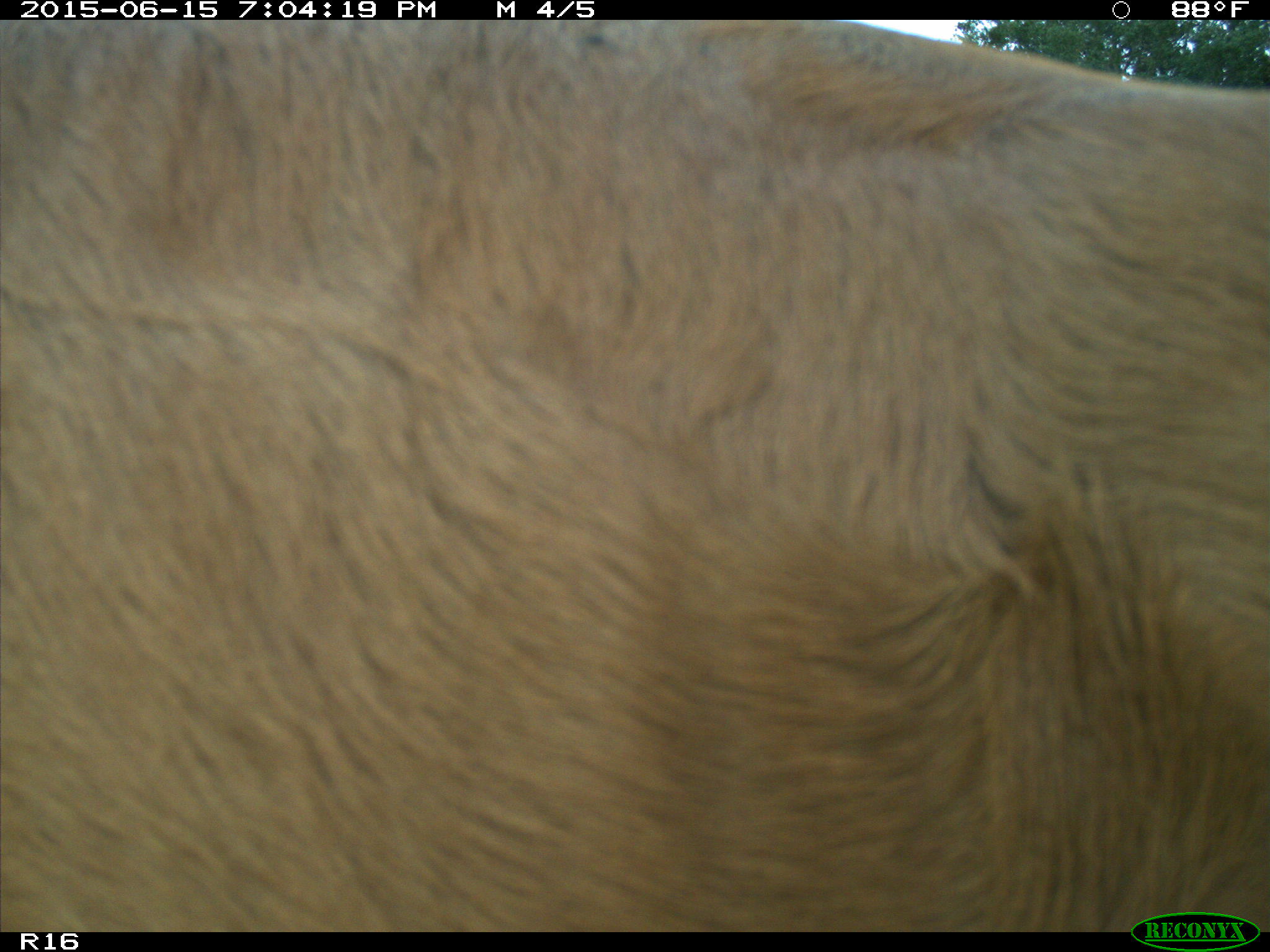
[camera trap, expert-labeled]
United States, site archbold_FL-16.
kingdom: Animalia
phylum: Chordata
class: Mammalia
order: Artiodactyla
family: Bovidae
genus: Bos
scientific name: Bos taurus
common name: domestic cow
Bos taurus (domestic cow).